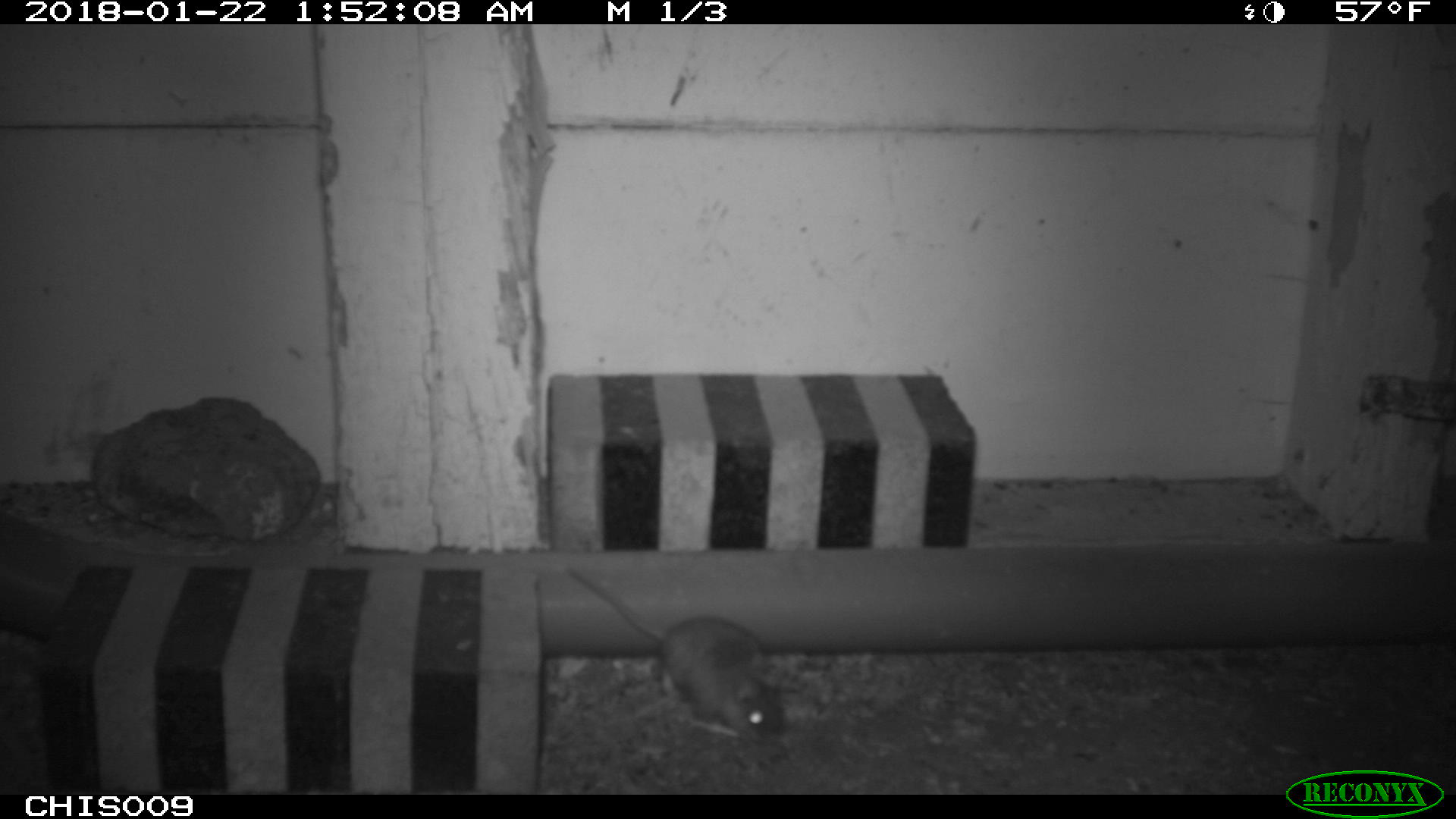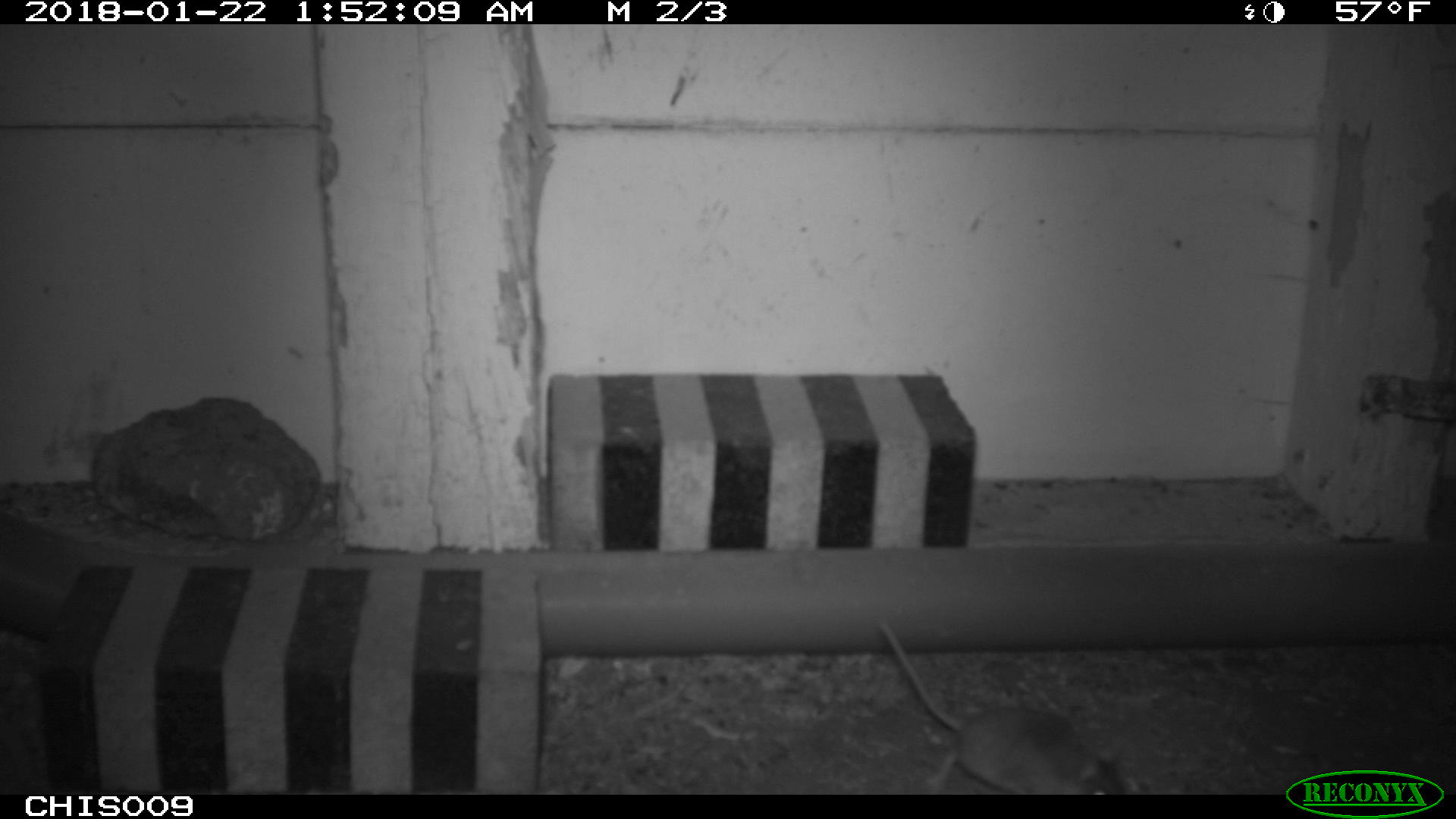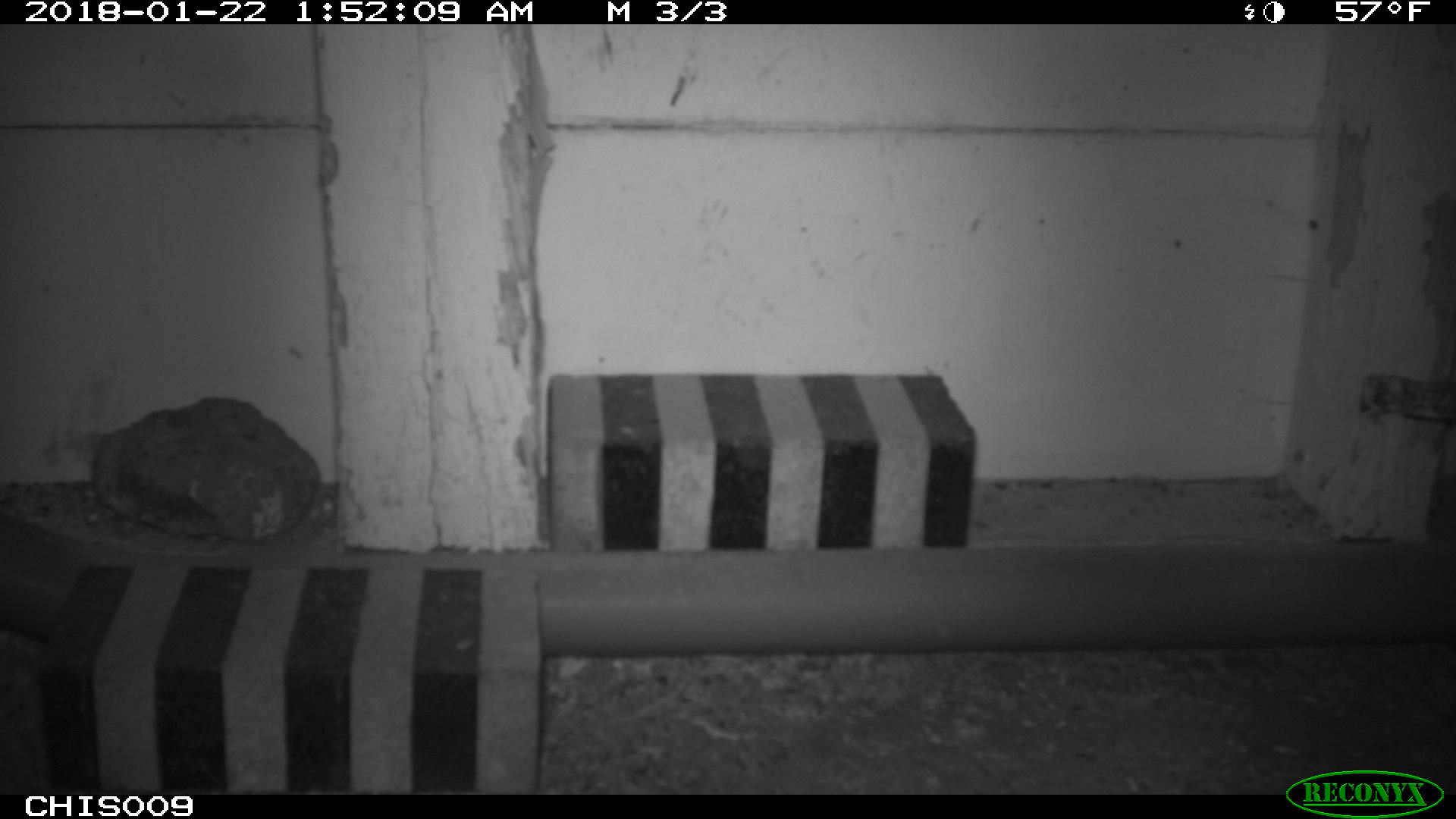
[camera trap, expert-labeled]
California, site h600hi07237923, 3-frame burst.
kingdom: Animalia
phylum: Chordata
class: Mammalia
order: Rodentia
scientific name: Rodentia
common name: rodent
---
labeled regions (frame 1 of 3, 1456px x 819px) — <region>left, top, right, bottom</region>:
rodent: <region>568, 565, 785, 748</region>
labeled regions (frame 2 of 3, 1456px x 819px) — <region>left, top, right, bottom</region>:
rodent: <region>880, 617, 1133, 792</region>